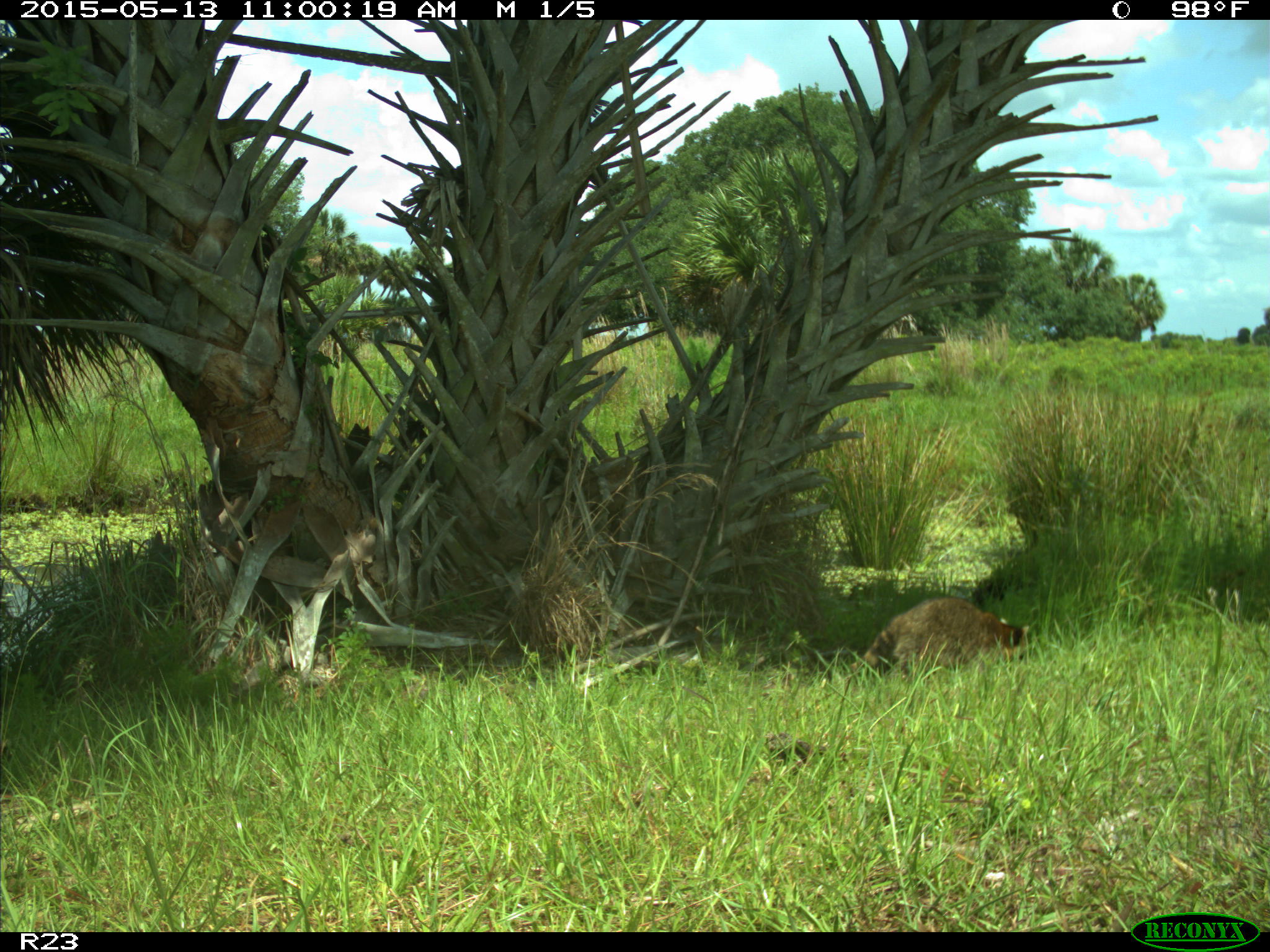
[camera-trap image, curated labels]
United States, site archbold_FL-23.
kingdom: Animalia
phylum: Chordata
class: Mammalia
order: Artiodactyla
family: Bovidae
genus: Bos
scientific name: Bos taurus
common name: domestic cow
Bos taurus (domestic cow).